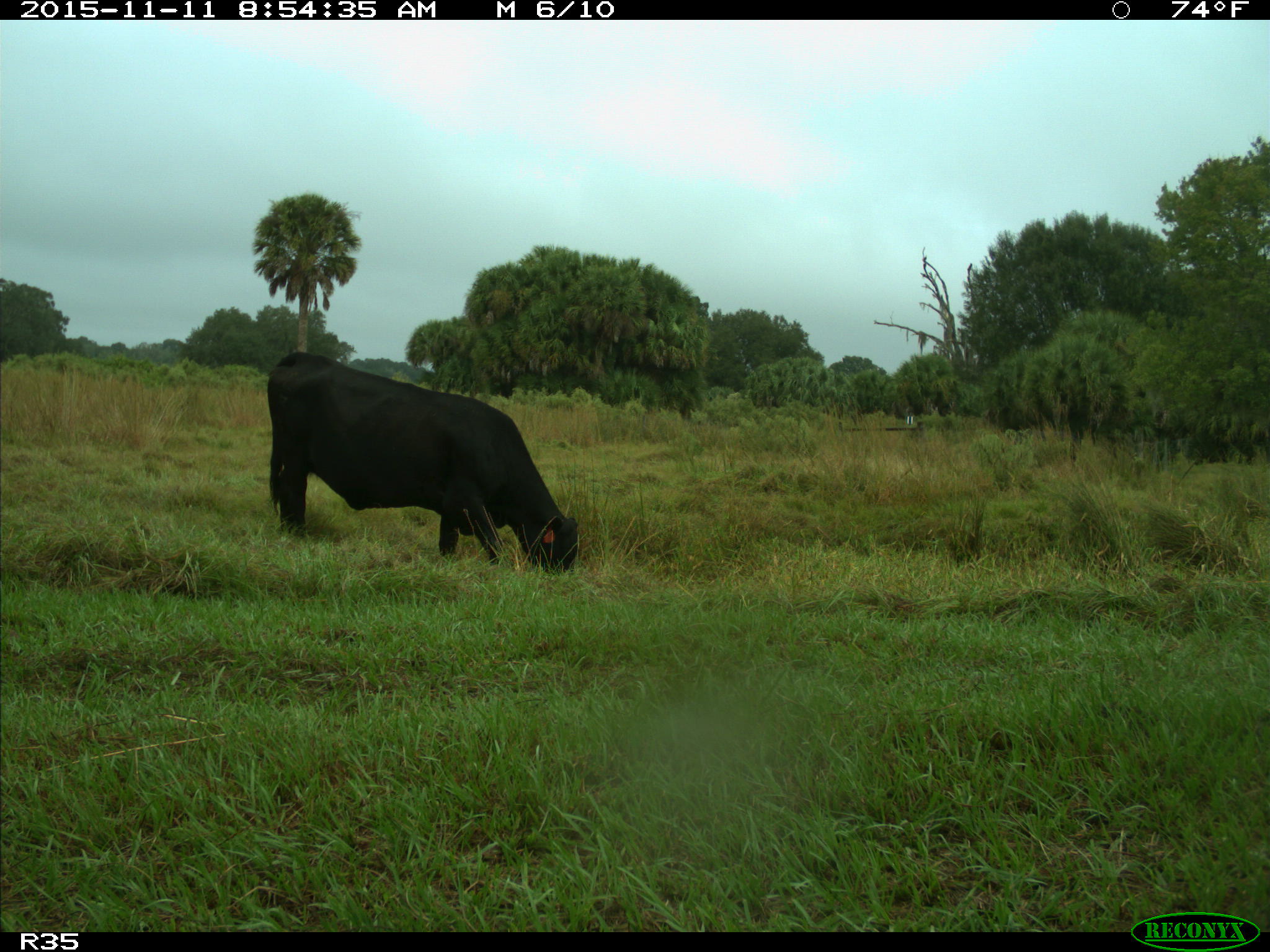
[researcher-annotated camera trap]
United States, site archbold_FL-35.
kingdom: Animalia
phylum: Chordata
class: Mammalia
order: Artiodactyla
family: Bovidae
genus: Bos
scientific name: Bos taurus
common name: domestic cow